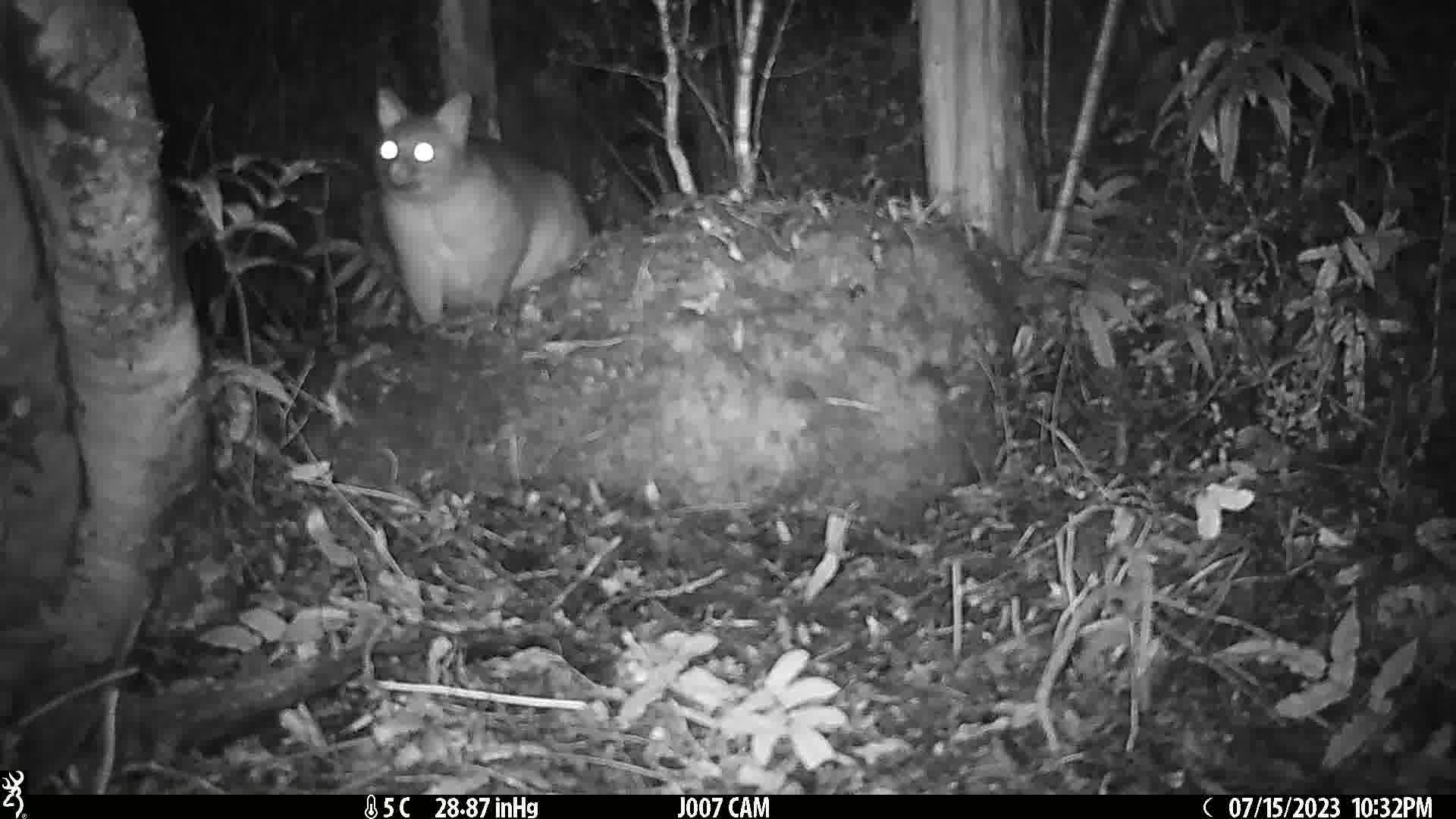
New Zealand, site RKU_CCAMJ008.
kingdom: Animalia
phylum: Chordata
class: Mammalia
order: Diprotodontia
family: Phalangeridae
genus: Trichosurus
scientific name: Trichosurus vulpecula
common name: common brushtail possum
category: possum